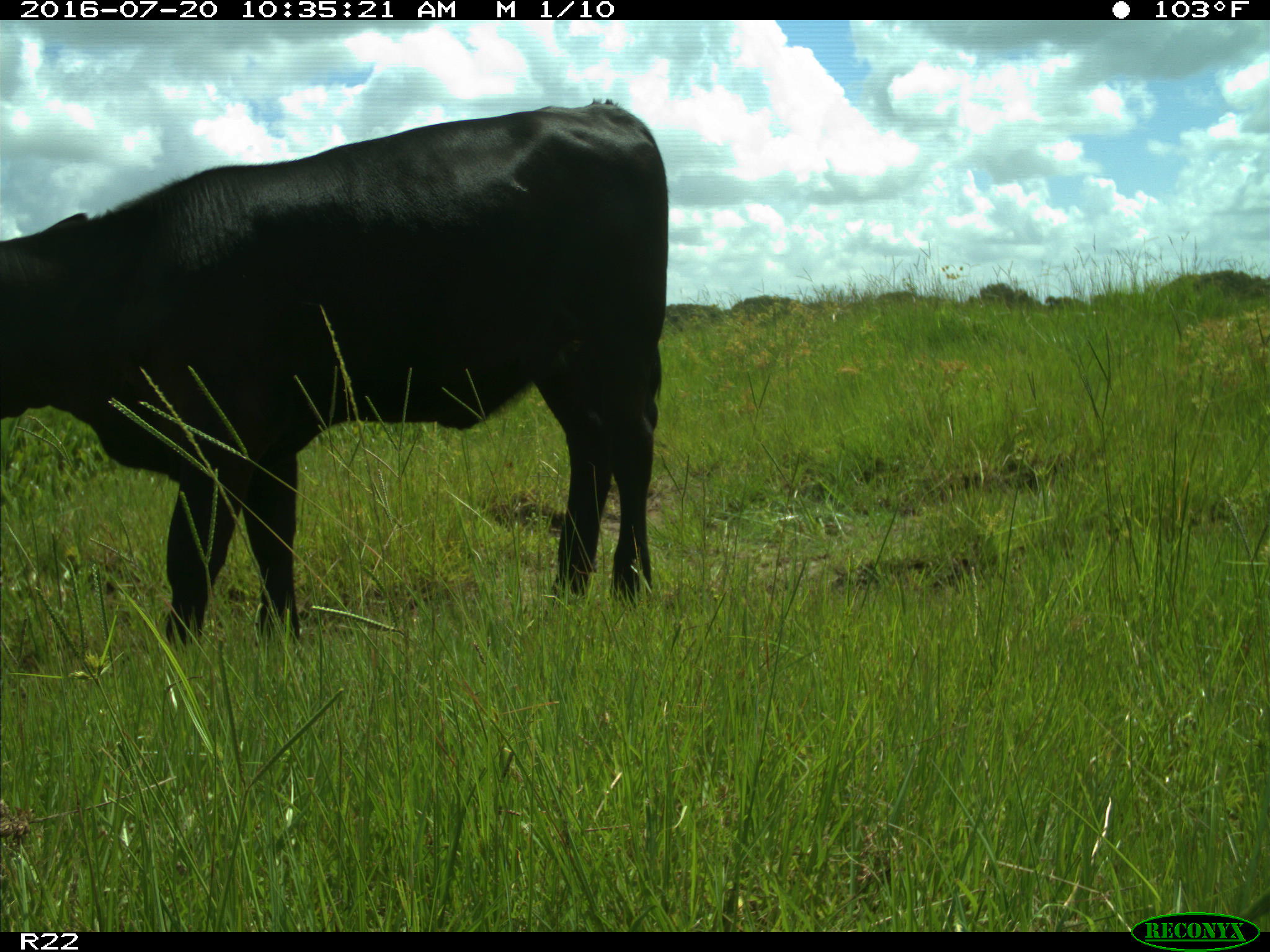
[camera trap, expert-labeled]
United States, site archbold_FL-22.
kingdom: Animalia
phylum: Chordata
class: Mammalia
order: Artiodactyla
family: Bovidae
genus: Bos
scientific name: Bos taurus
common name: domestic cow